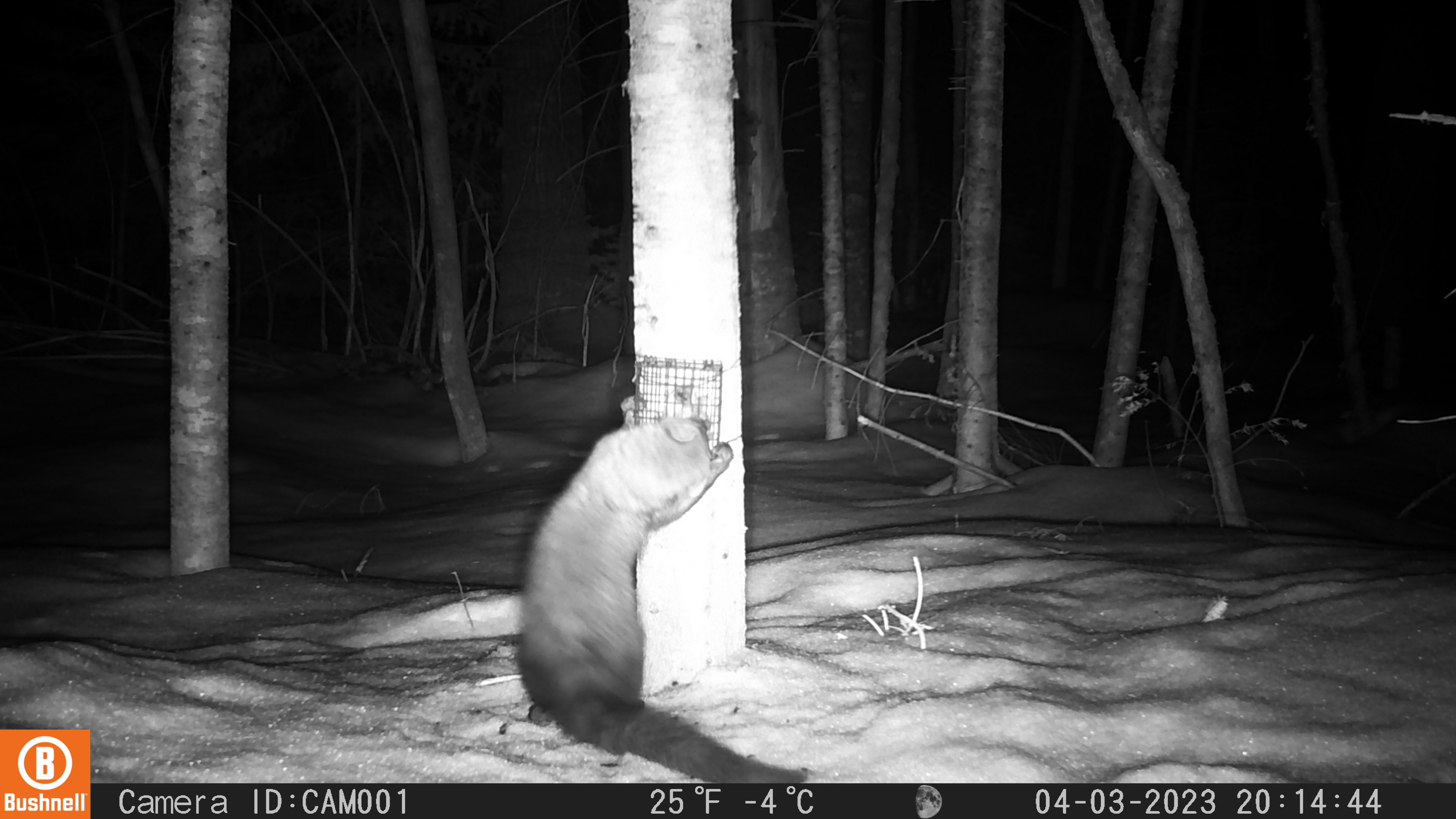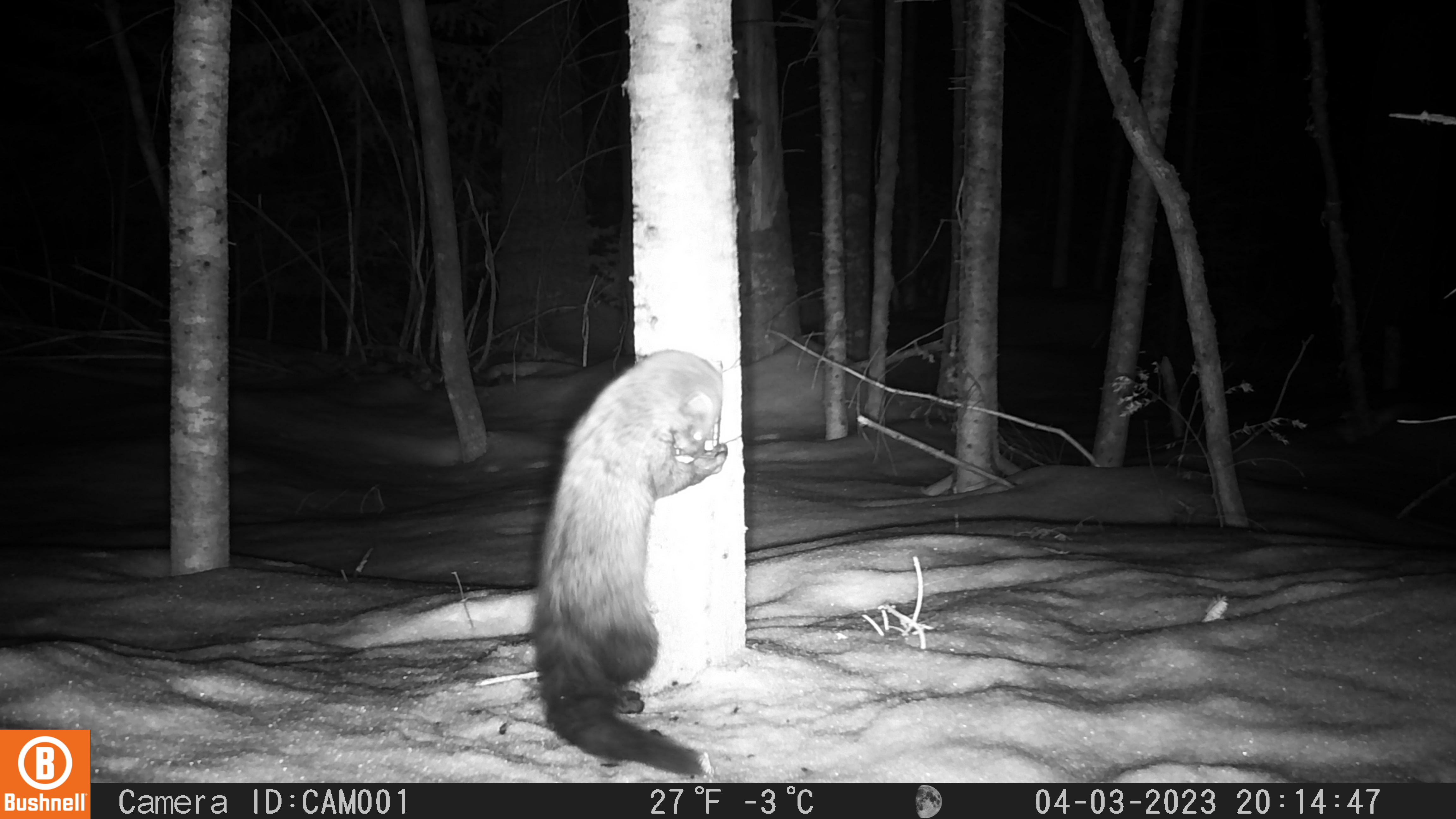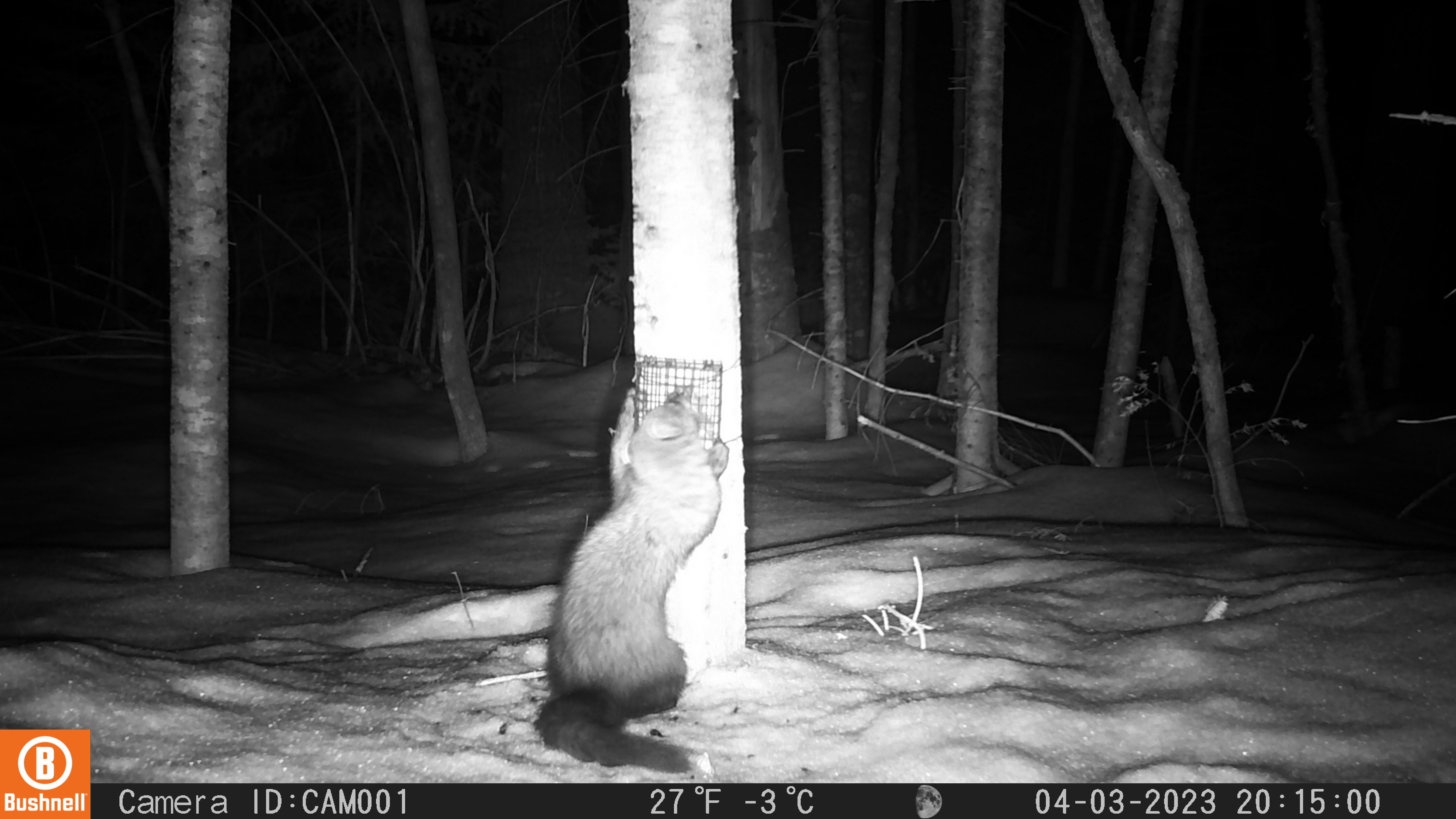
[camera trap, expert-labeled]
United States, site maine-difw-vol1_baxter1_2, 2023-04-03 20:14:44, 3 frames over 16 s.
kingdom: Animalia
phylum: Chordata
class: Mammalia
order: Carnivora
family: Mustelidae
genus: Pekania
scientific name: Pekania pennanti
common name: fisher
Fisher (Pekania pennanti).